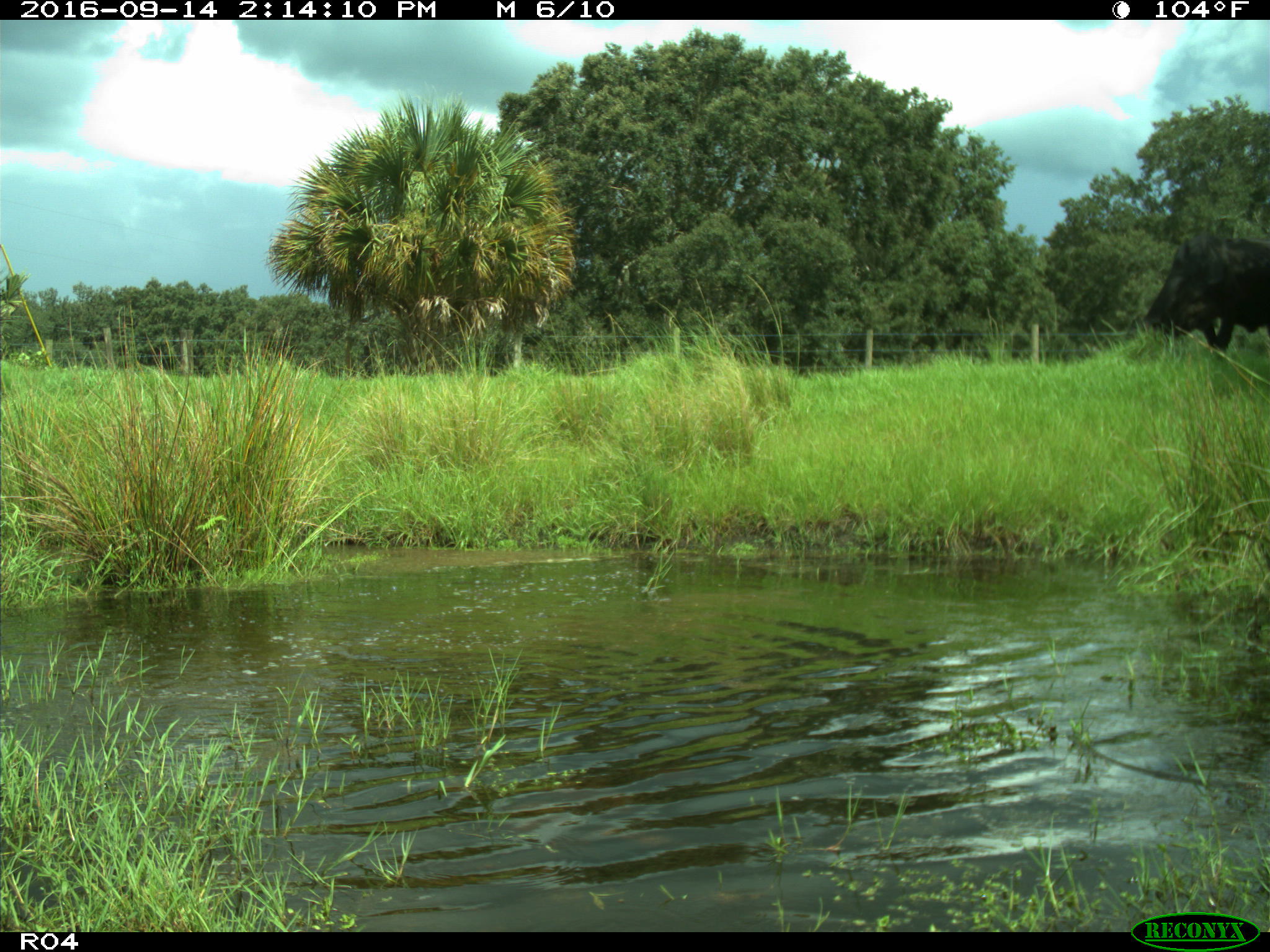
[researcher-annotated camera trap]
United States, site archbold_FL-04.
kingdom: Animalia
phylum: Chordata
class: Mammalia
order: Artiodactyla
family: Bovidae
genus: Bos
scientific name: Bos taurus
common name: domestic cow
Bos taurus (domestic cow).